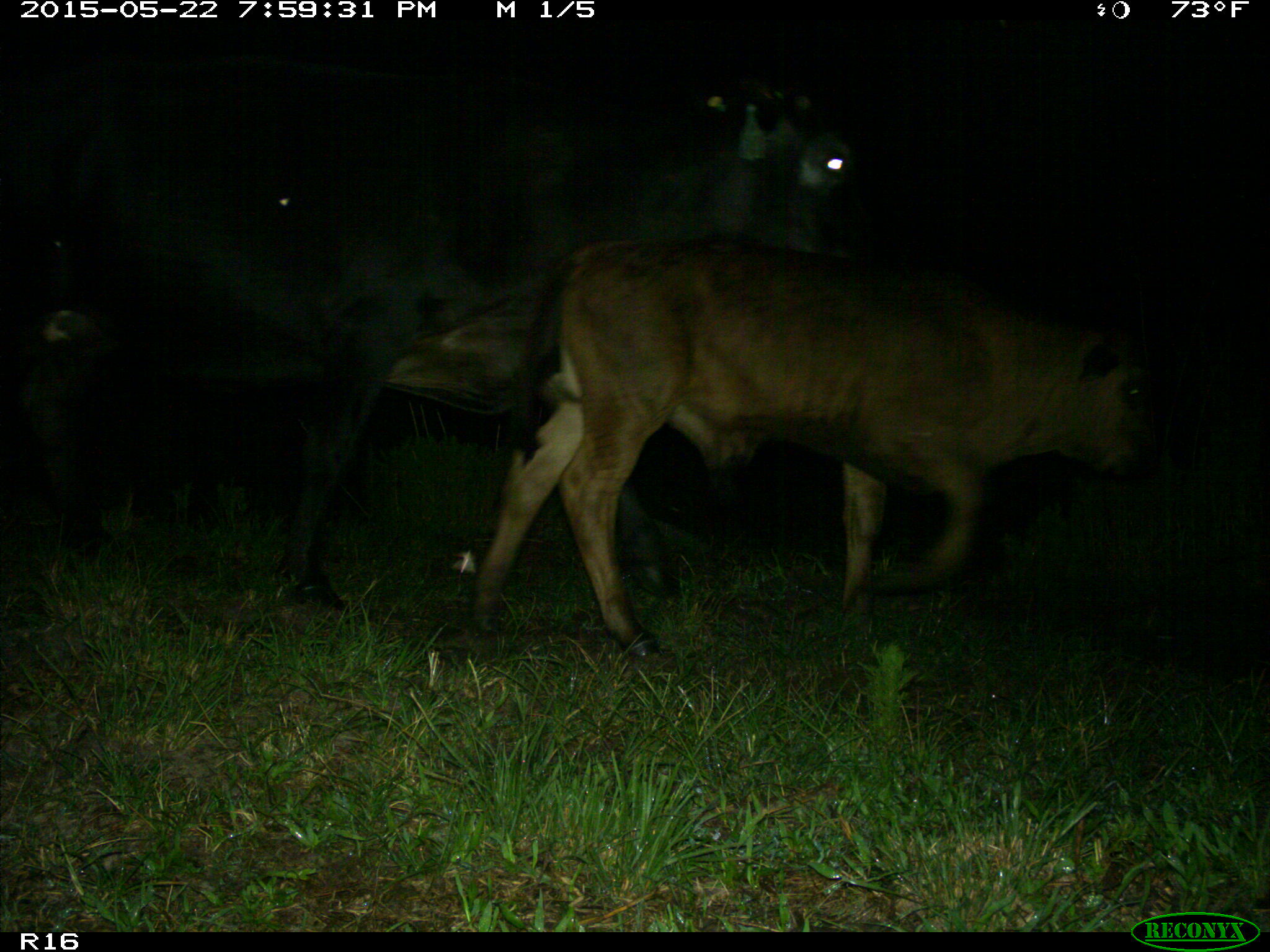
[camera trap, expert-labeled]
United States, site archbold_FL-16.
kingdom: Animalia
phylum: Chordata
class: Mammalia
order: Artiodactyla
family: Bovidae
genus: Bos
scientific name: Bos taurus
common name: domestic cow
Bos taurus (domestic cow).